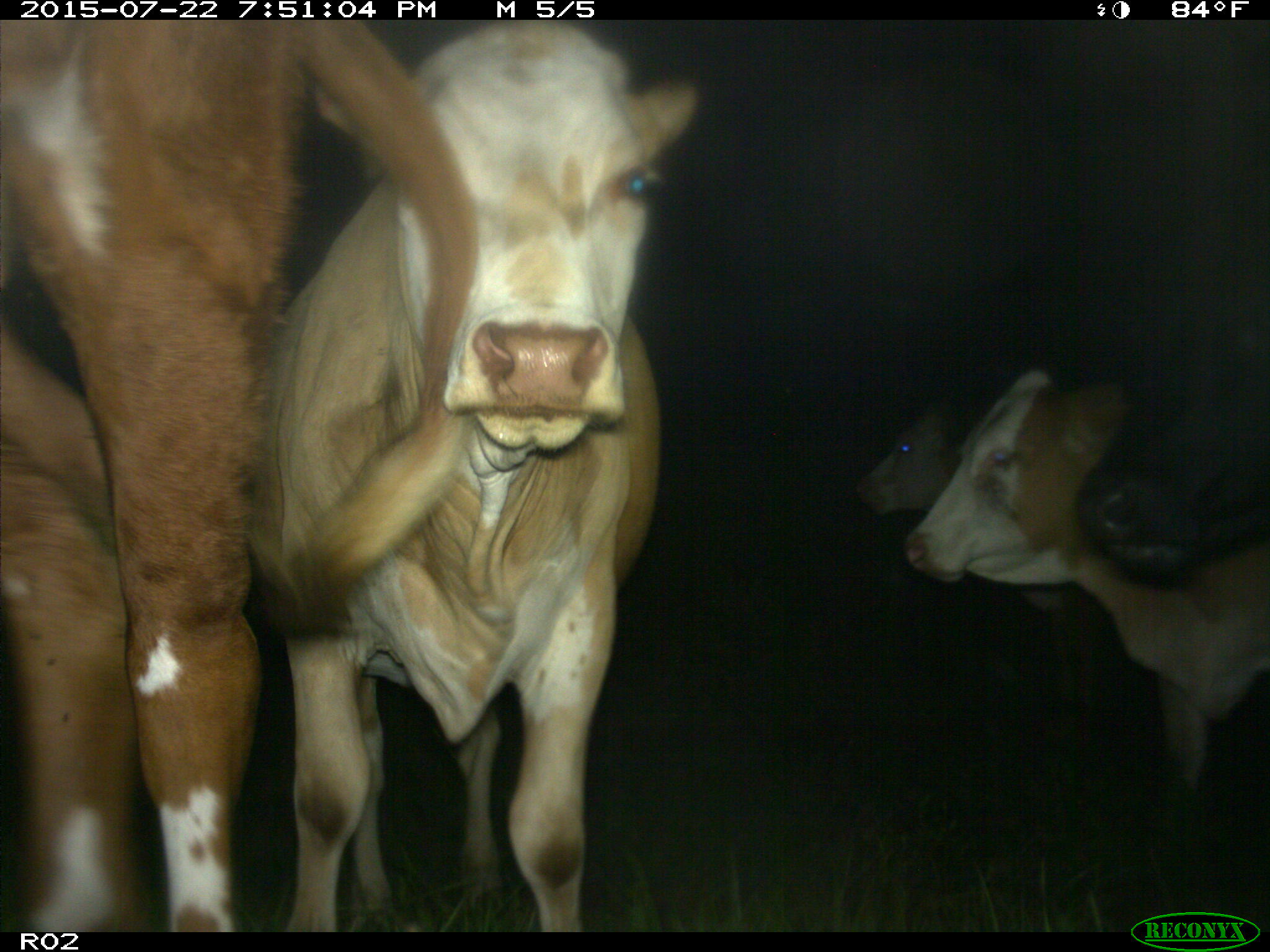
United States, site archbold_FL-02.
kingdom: Animalia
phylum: Chordata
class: Mammalia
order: Artiodactyla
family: Bovidae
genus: Bos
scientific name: Bos taurus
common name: domestic cow